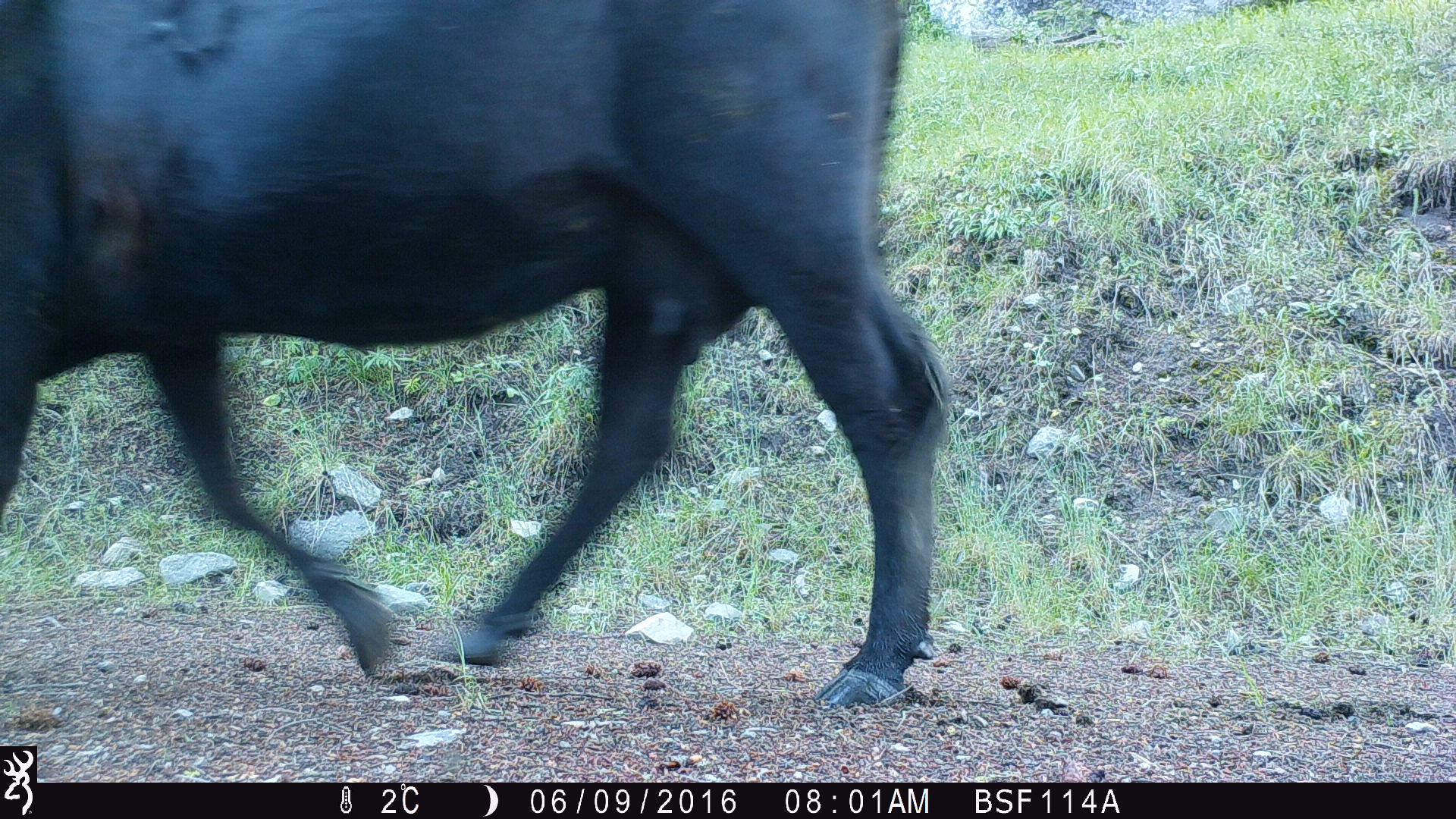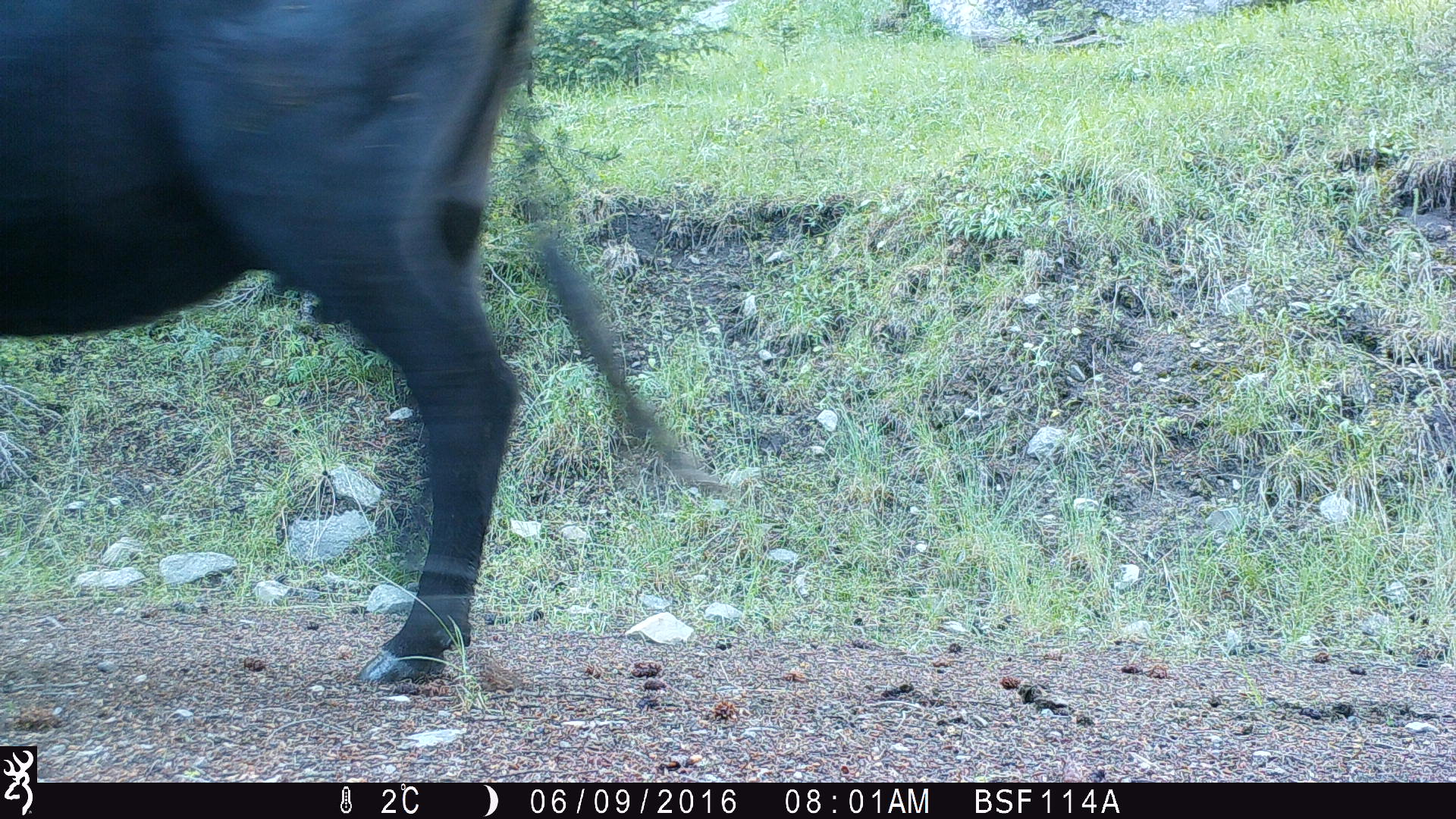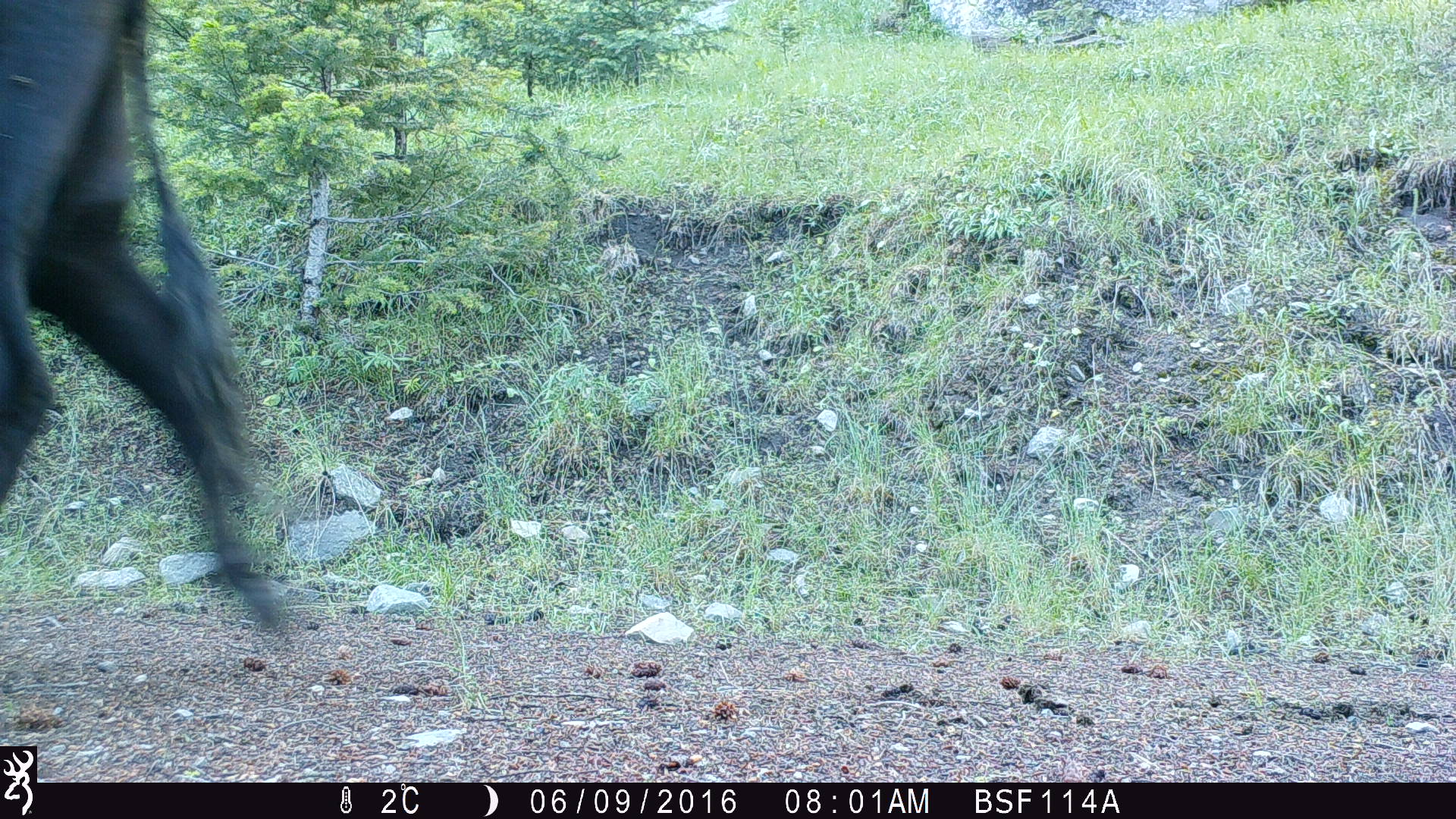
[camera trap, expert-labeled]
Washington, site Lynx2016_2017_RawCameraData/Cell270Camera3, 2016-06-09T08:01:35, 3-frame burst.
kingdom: Animalia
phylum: Chordata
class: Mammalia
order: Artiodactyla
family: Bovidae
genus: Bos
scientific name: Bos taurus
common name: domestic cattle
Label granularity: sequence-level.